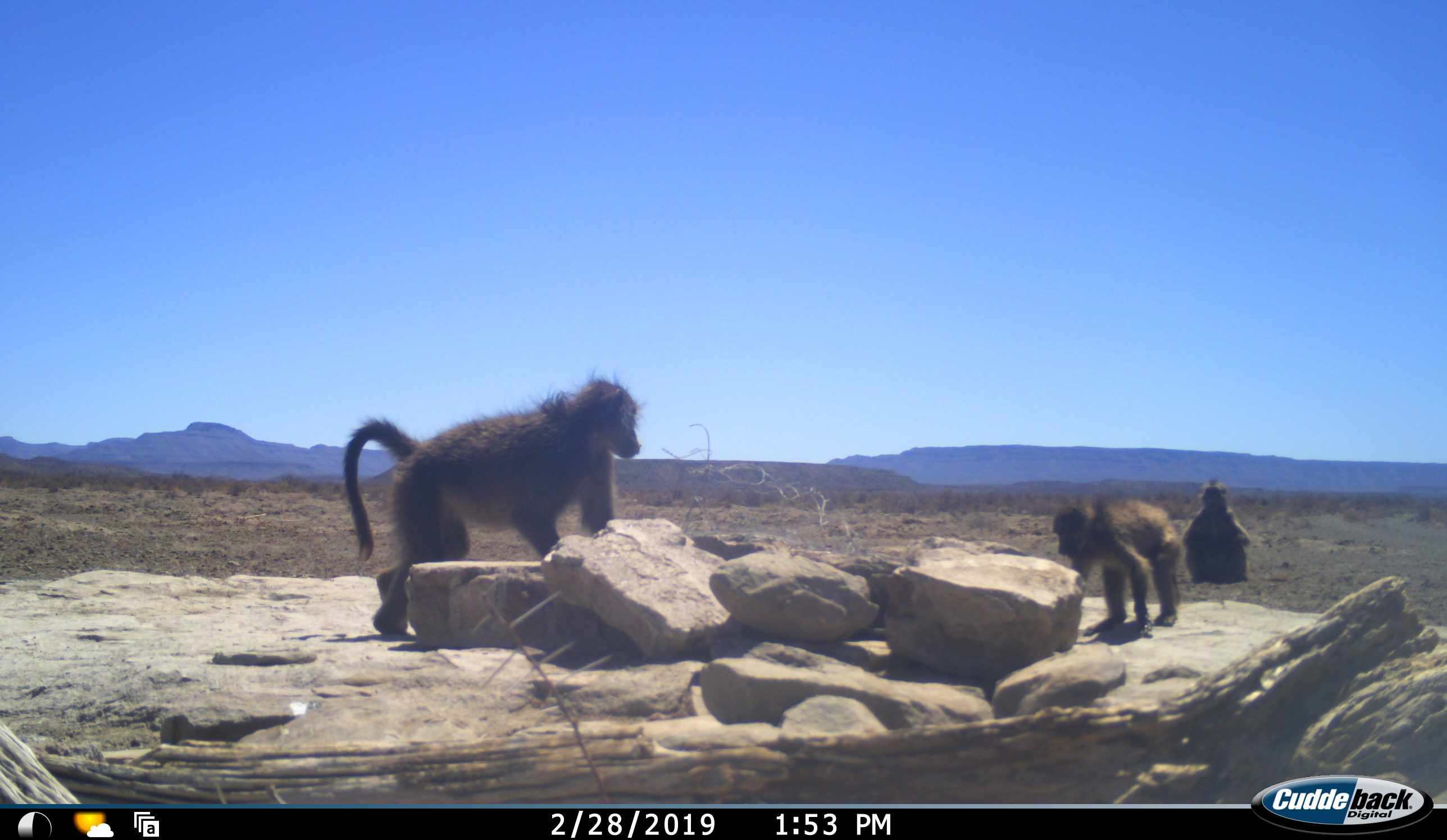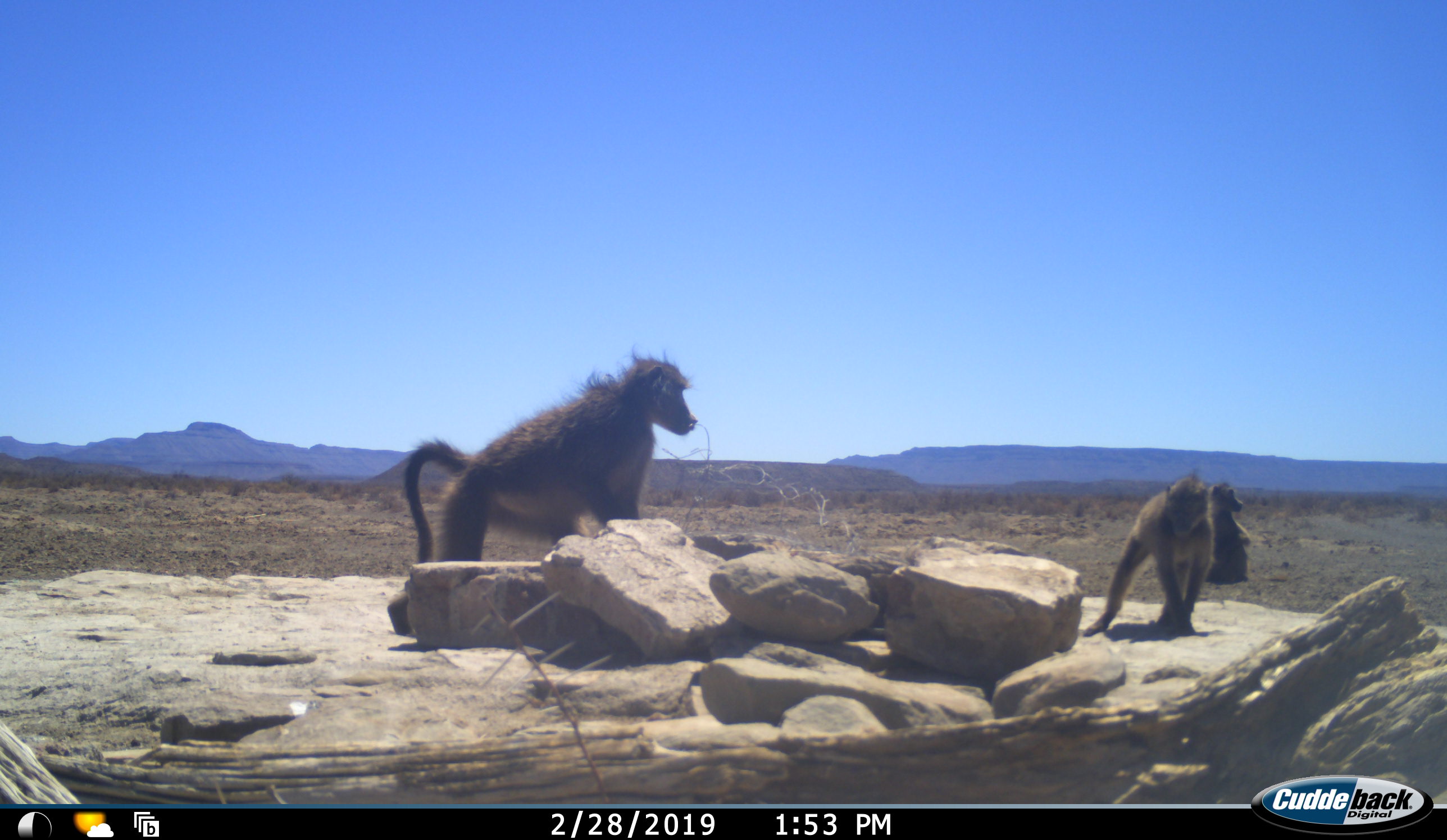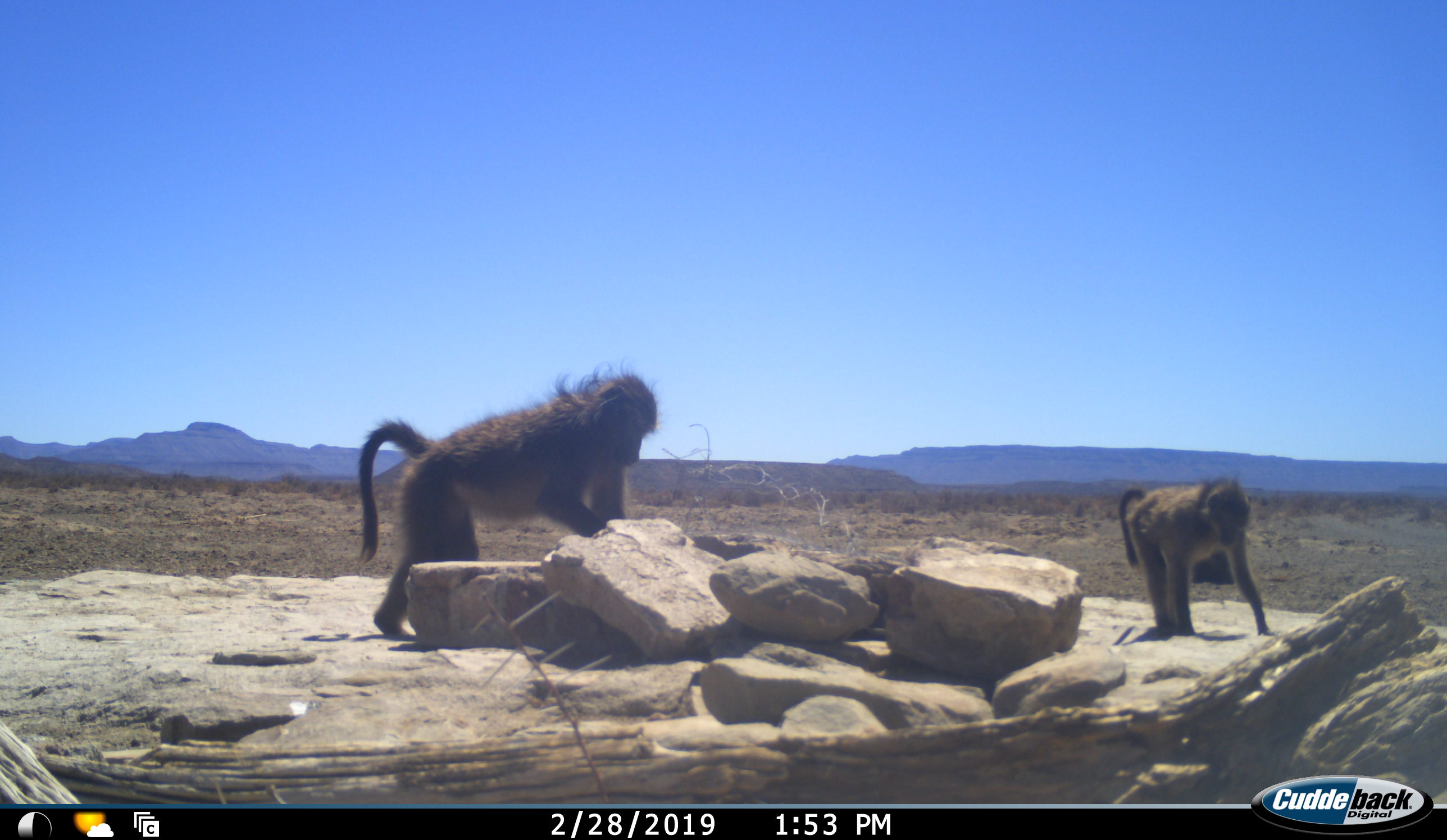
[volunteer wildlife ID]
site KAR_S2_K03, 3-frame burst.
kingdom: Animalia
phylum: Chordata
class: Mammalia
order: Primates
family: Cercopithecidae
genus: Papio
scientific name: Papio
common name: baboon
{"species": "baboon (Papio)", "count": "3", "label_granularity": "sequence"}